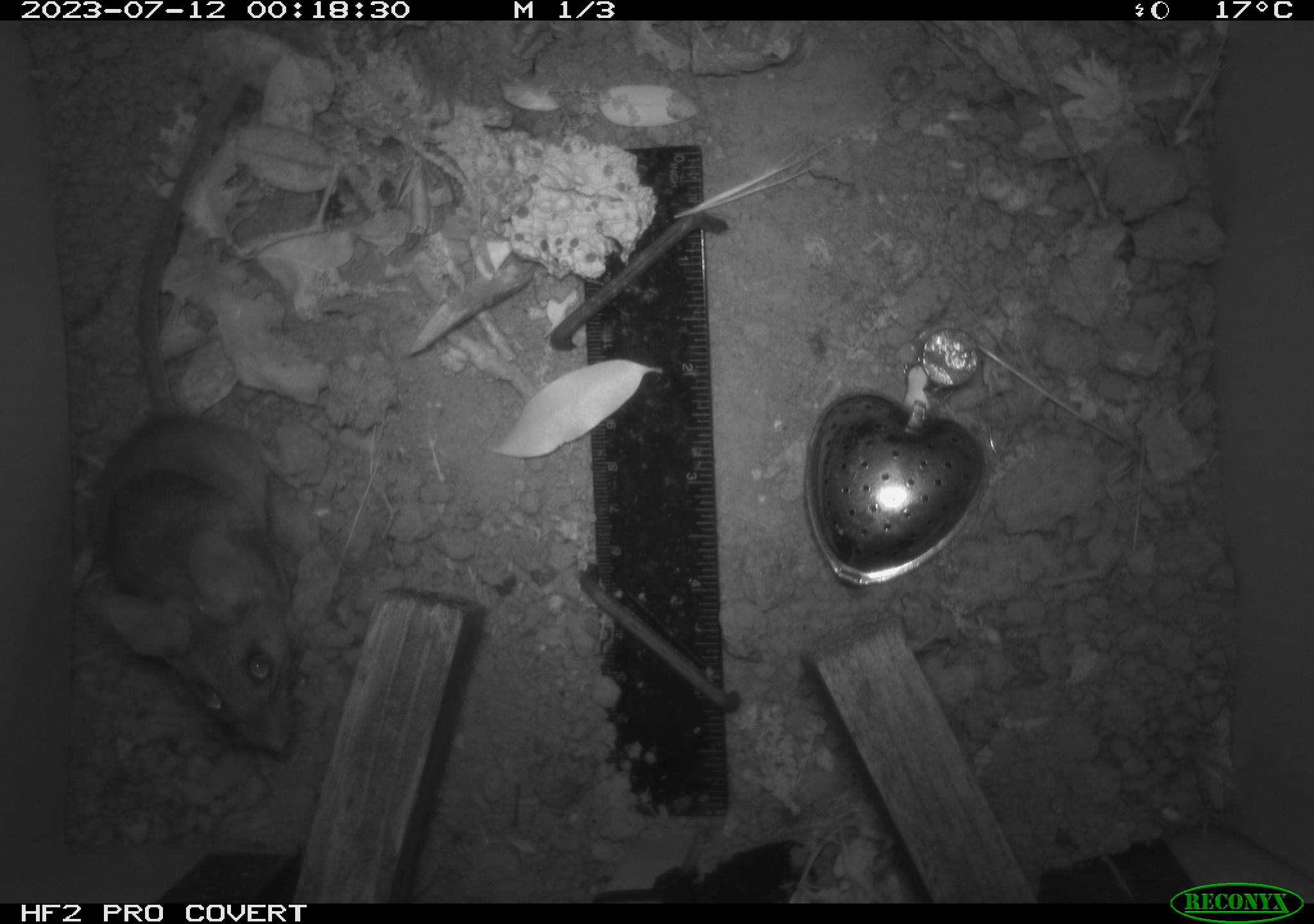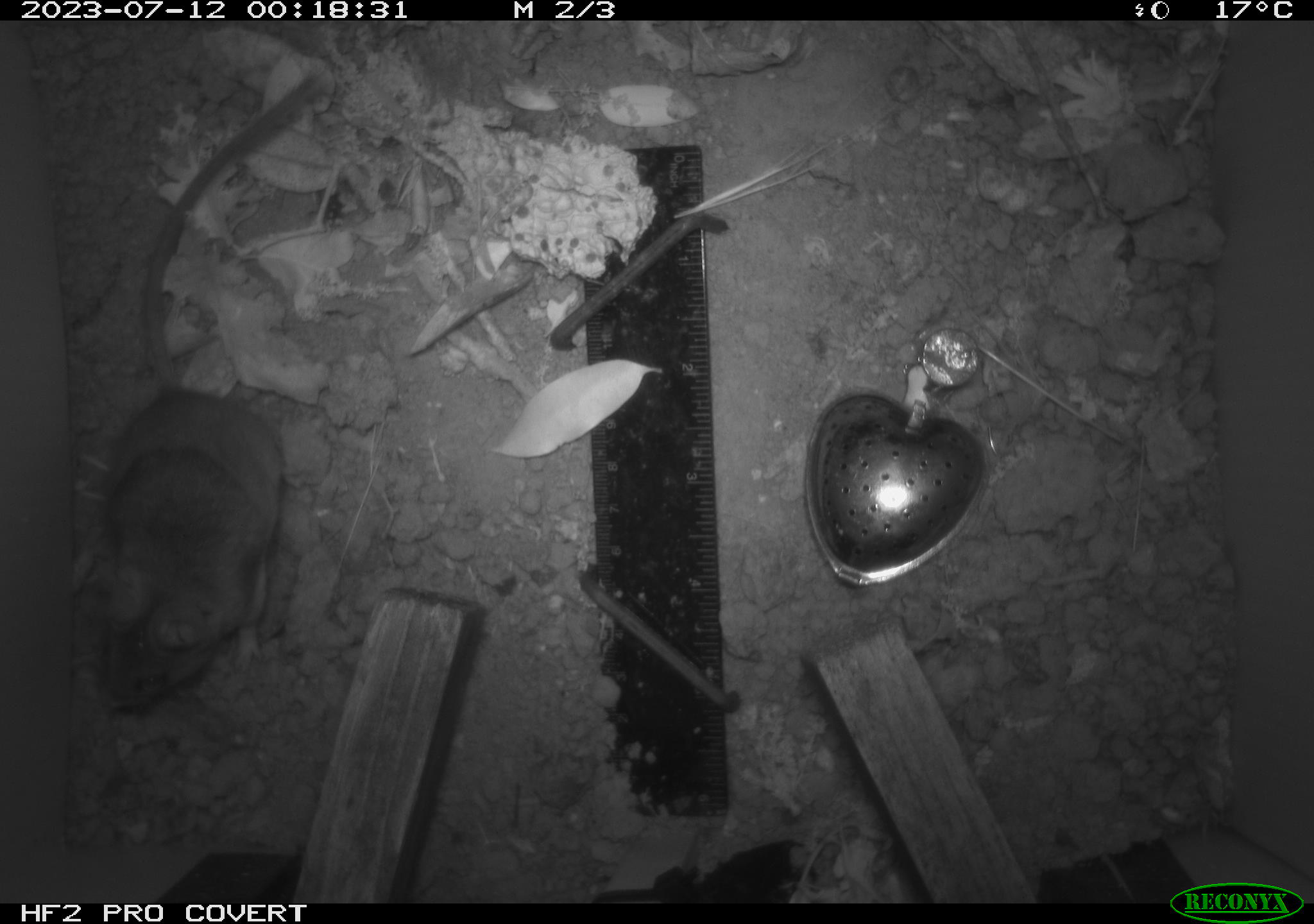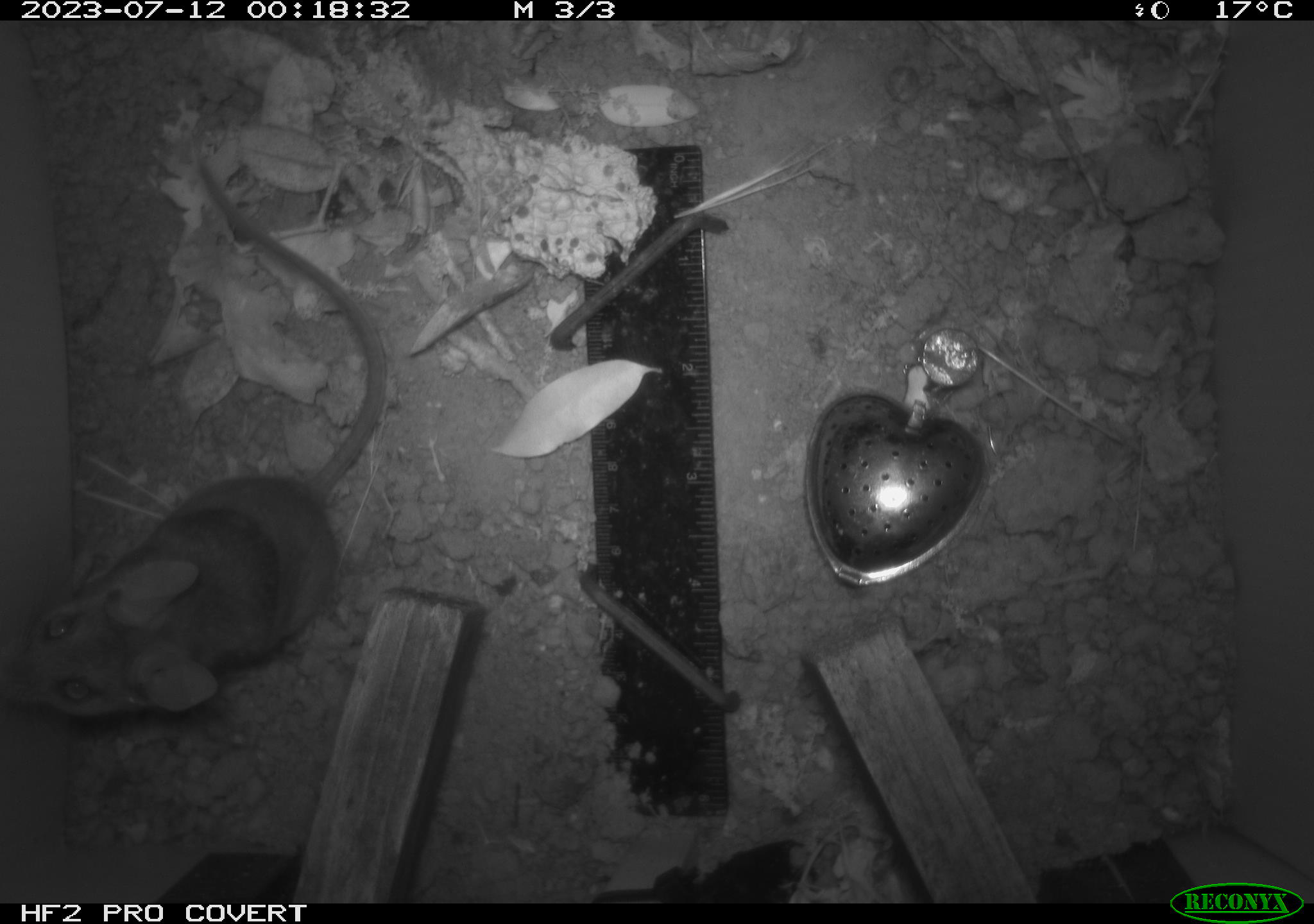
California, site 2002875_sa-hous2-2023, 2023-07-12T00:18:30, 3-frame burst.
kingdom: Animalia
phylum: Chordata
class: Mammalia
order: Rodentia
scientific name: Rodentia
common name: mouse species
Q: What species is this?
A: Mouse species (Rodentia).